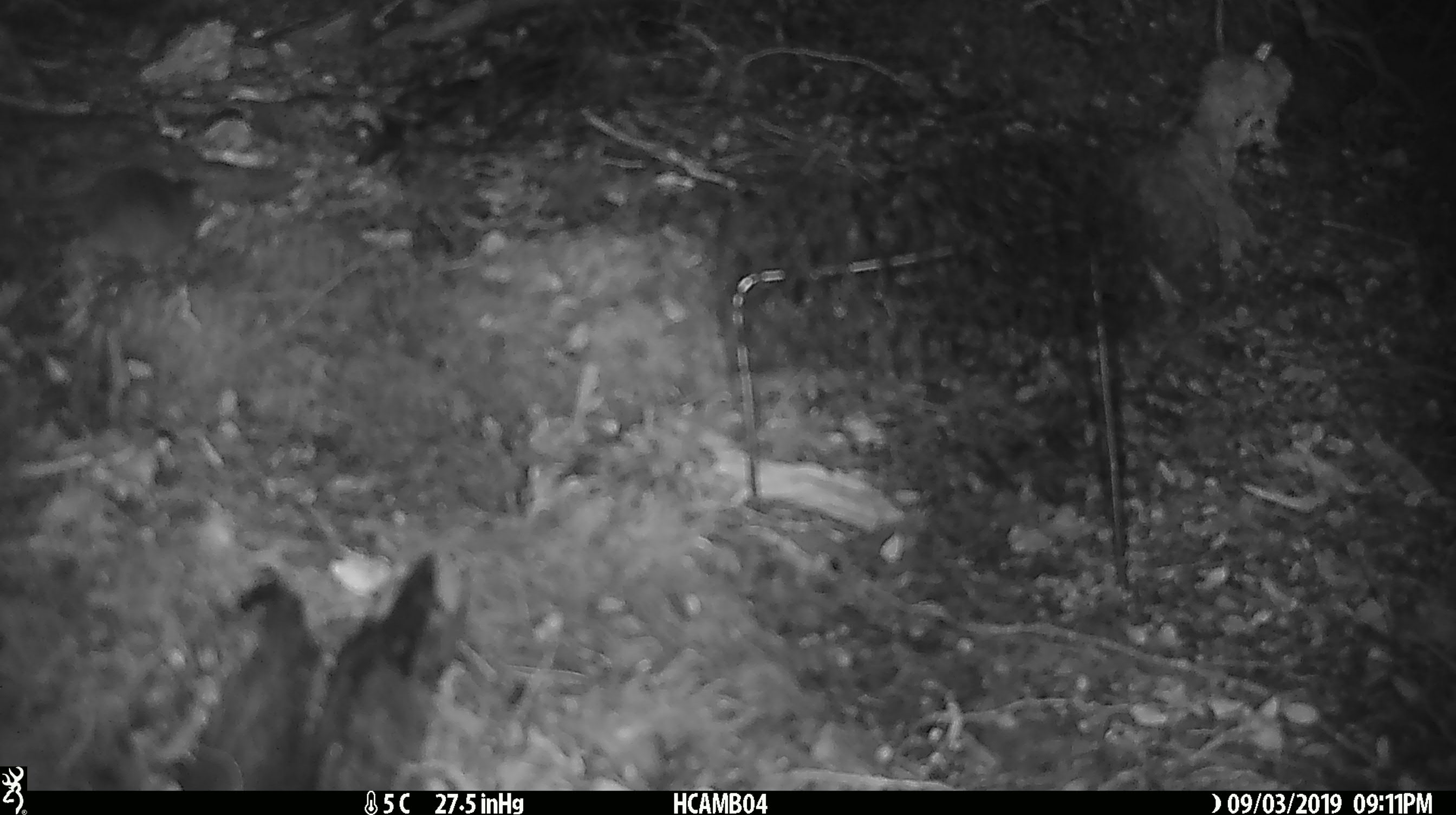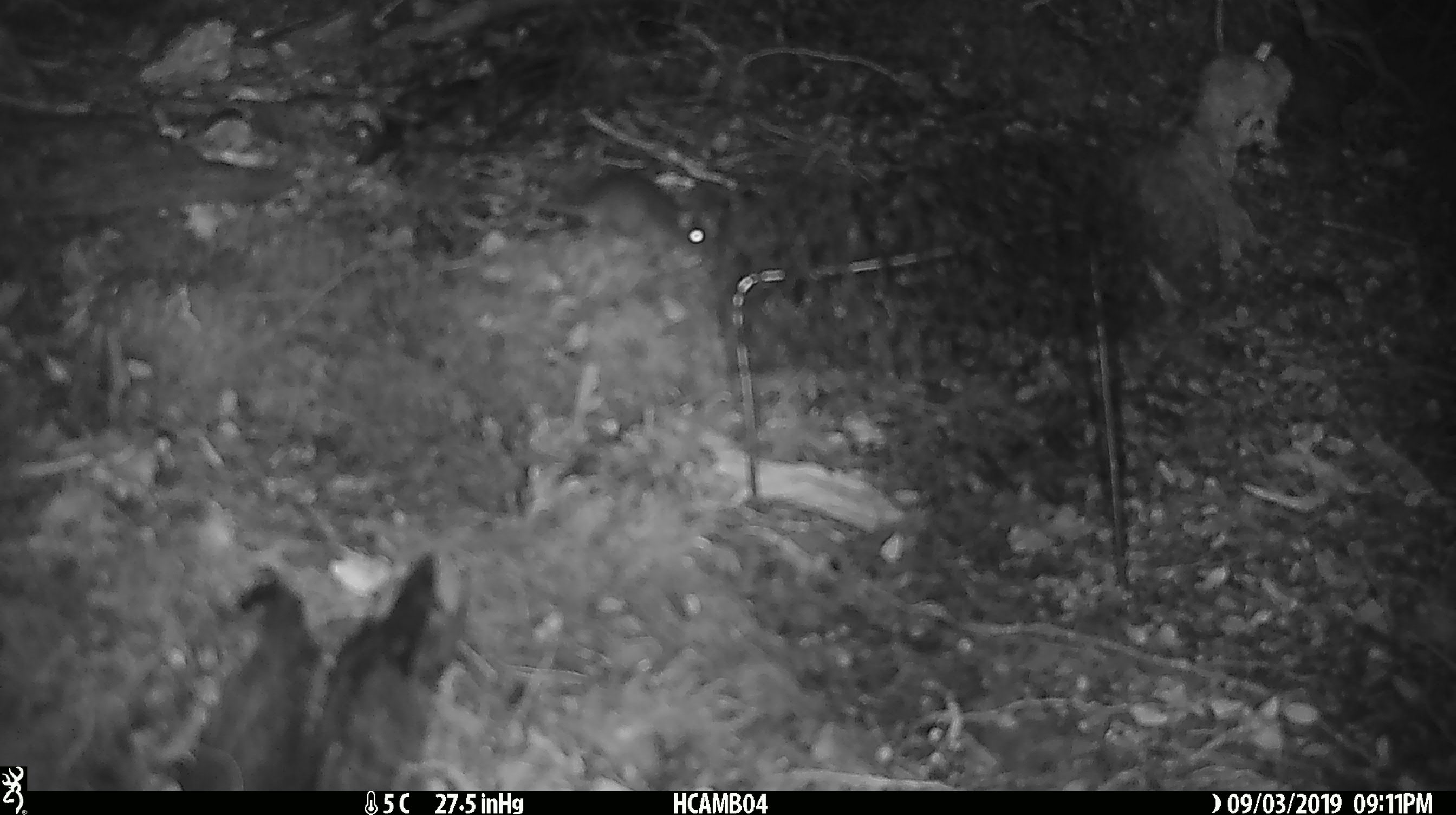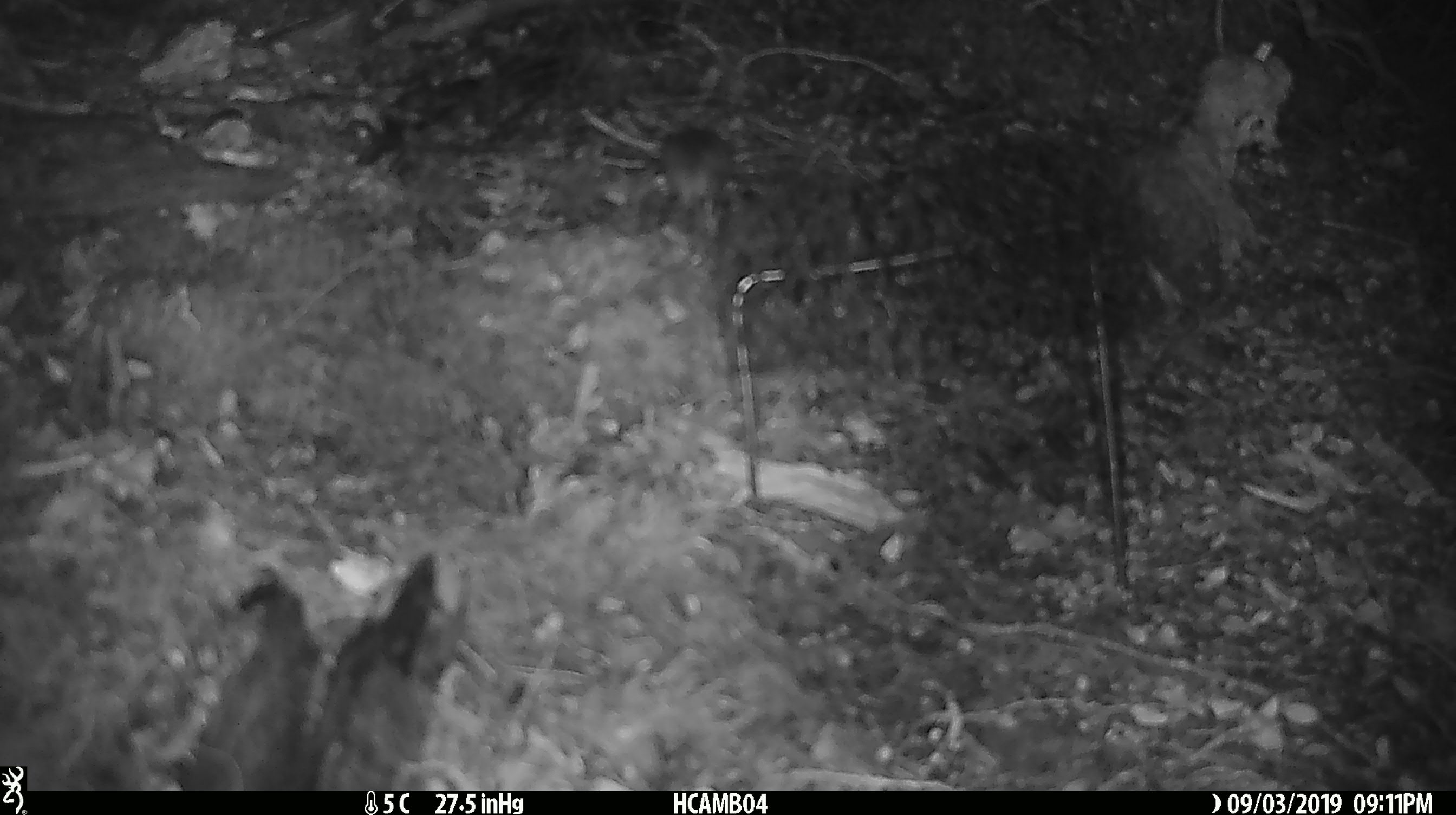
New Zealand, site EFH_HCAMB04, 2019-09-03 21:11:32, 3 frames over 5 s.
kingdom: Animalia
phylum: Chordata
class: Mammalia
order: Rodentia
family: Muridae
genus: Mus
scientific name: Mus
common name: mouse